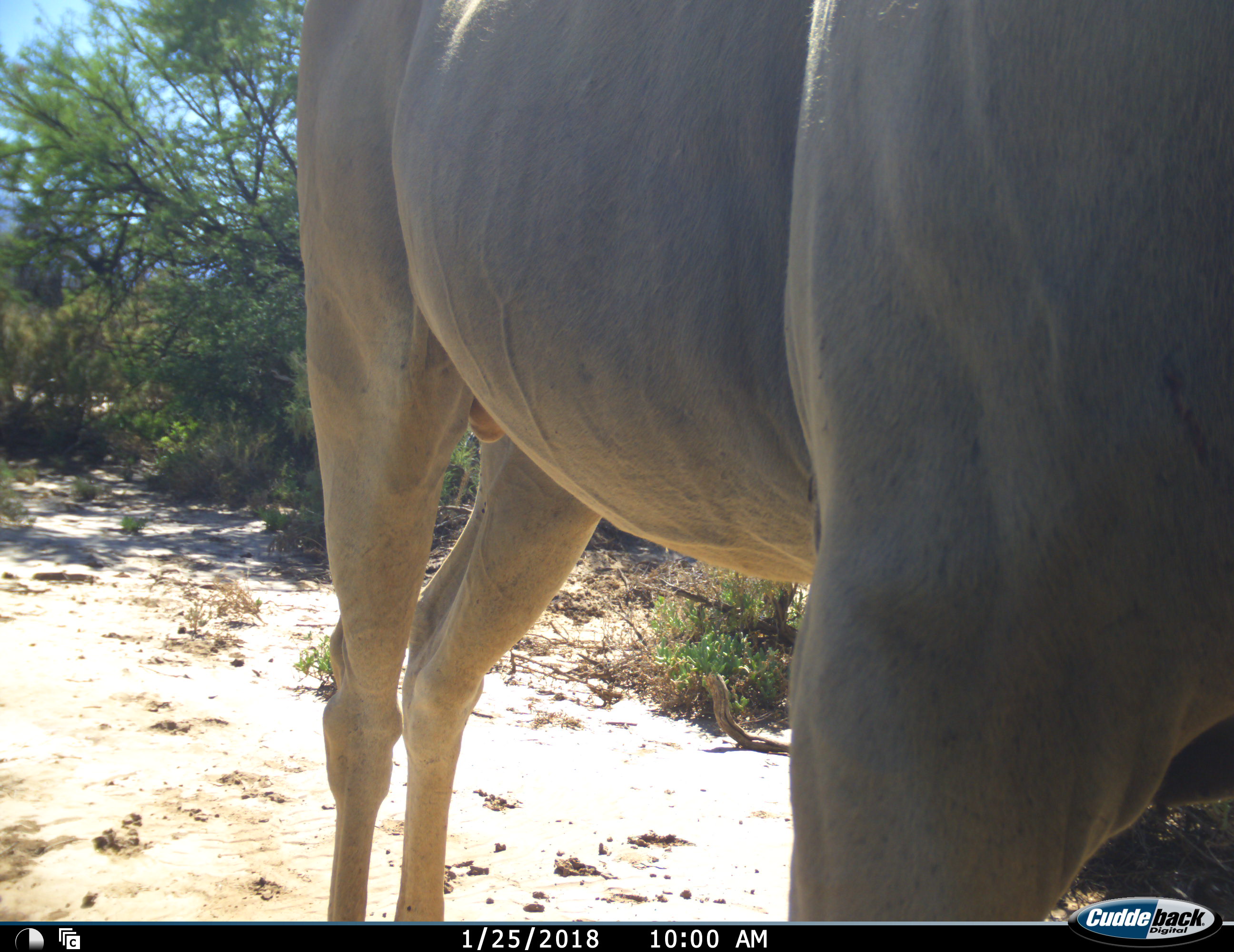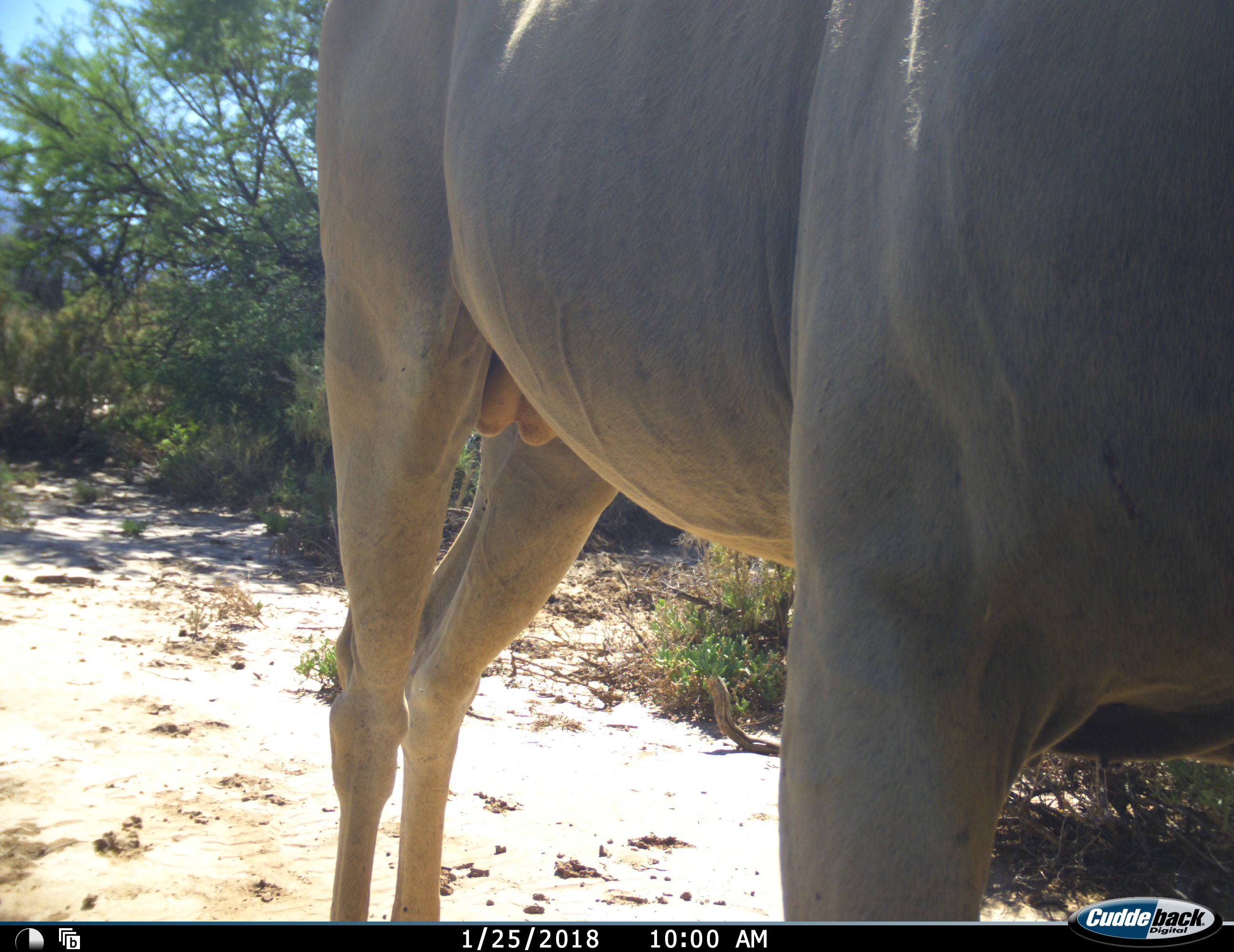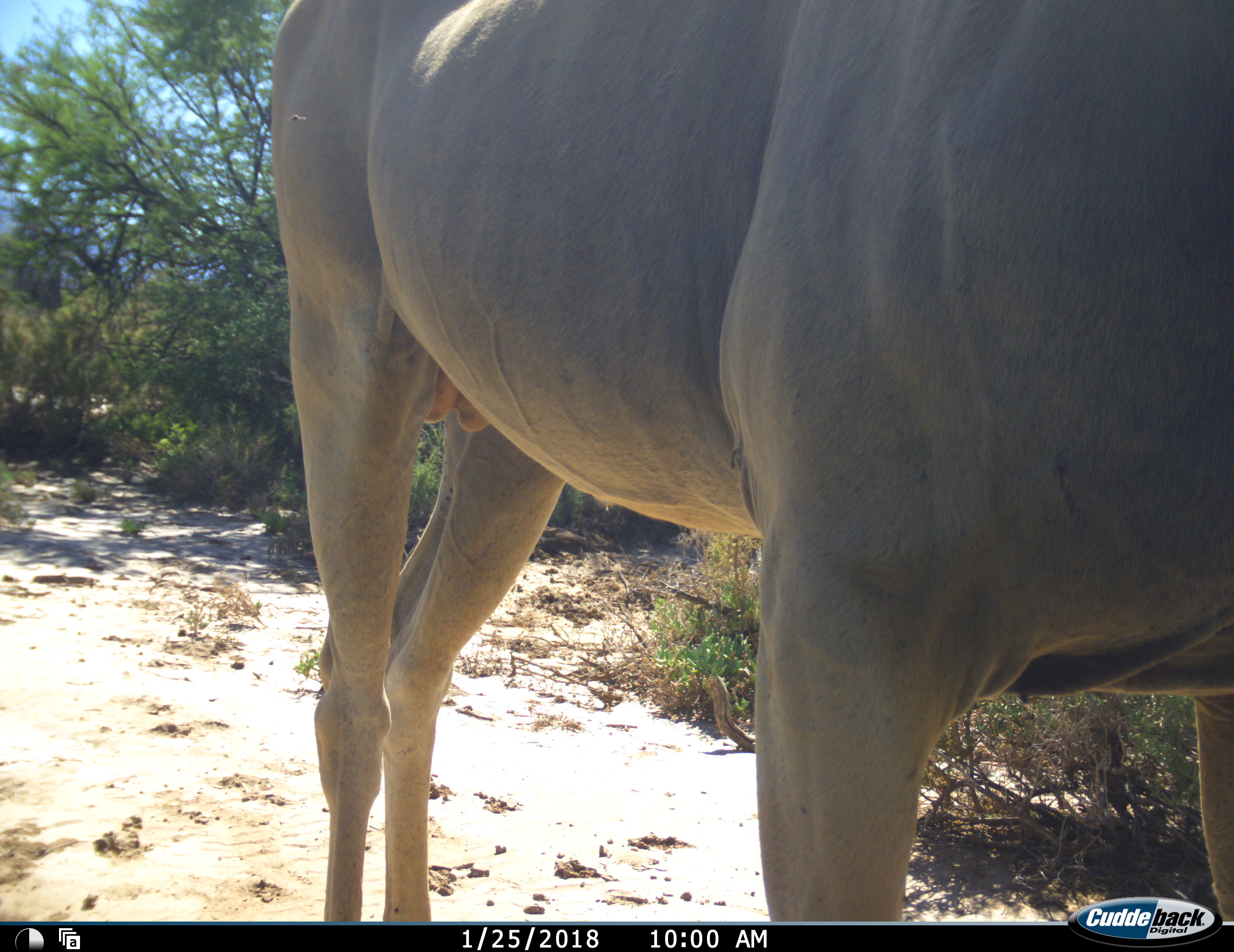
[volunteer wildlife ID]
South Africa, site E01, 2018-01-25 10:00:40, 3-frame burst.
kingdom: Animalia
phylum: Chordata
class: Mammalia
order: Artiodactyla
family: Bovidae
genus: Tragelaphus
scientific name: Tragelaphus oryx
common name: eland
Eland (Tragelaphus oryx), count 1. Behavior (volunteer vote fractions): standing 100%, resting 0%, moving 0%, interacting 0%. Young present (vote fraction): 0%. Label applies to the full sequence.